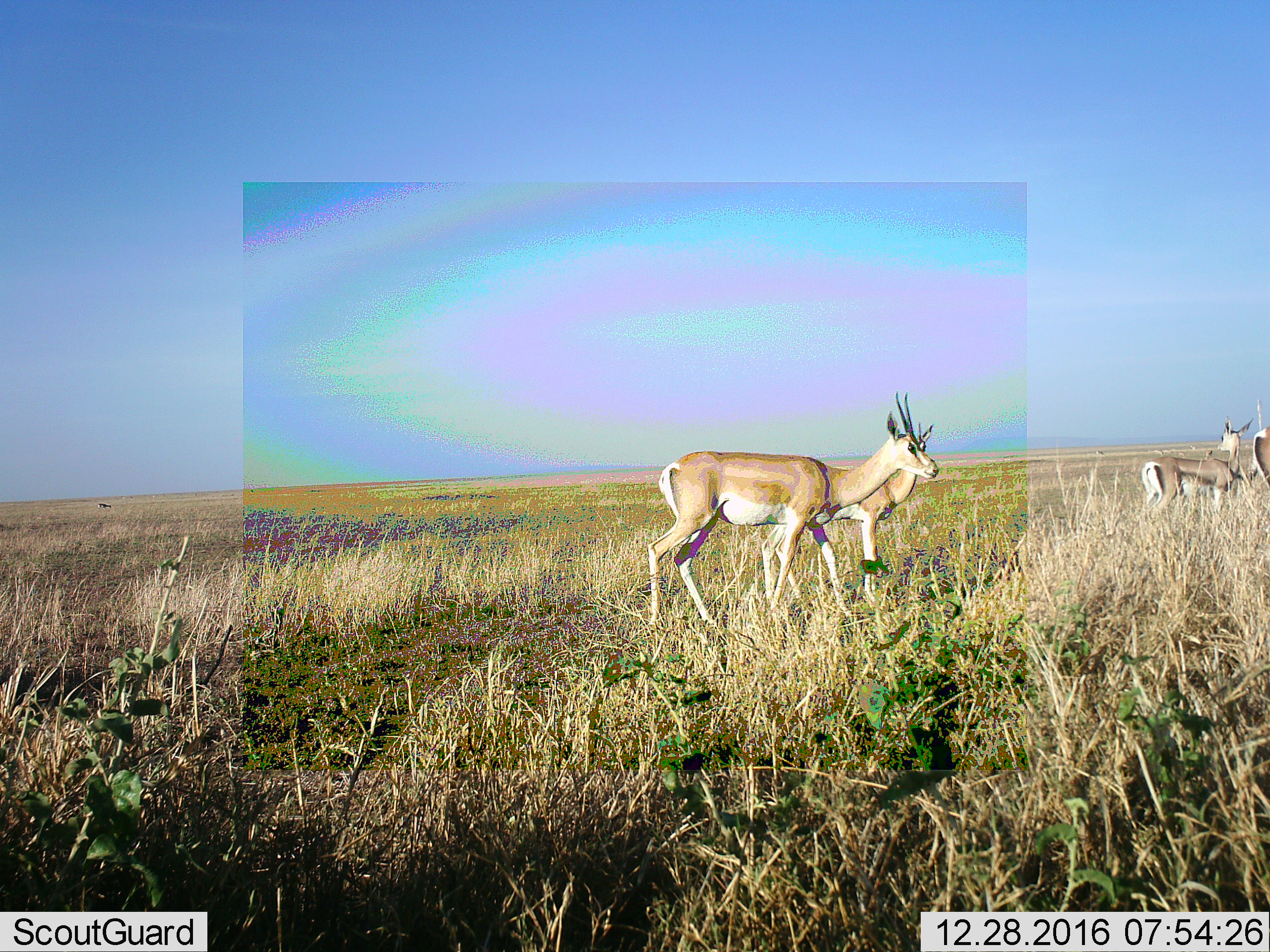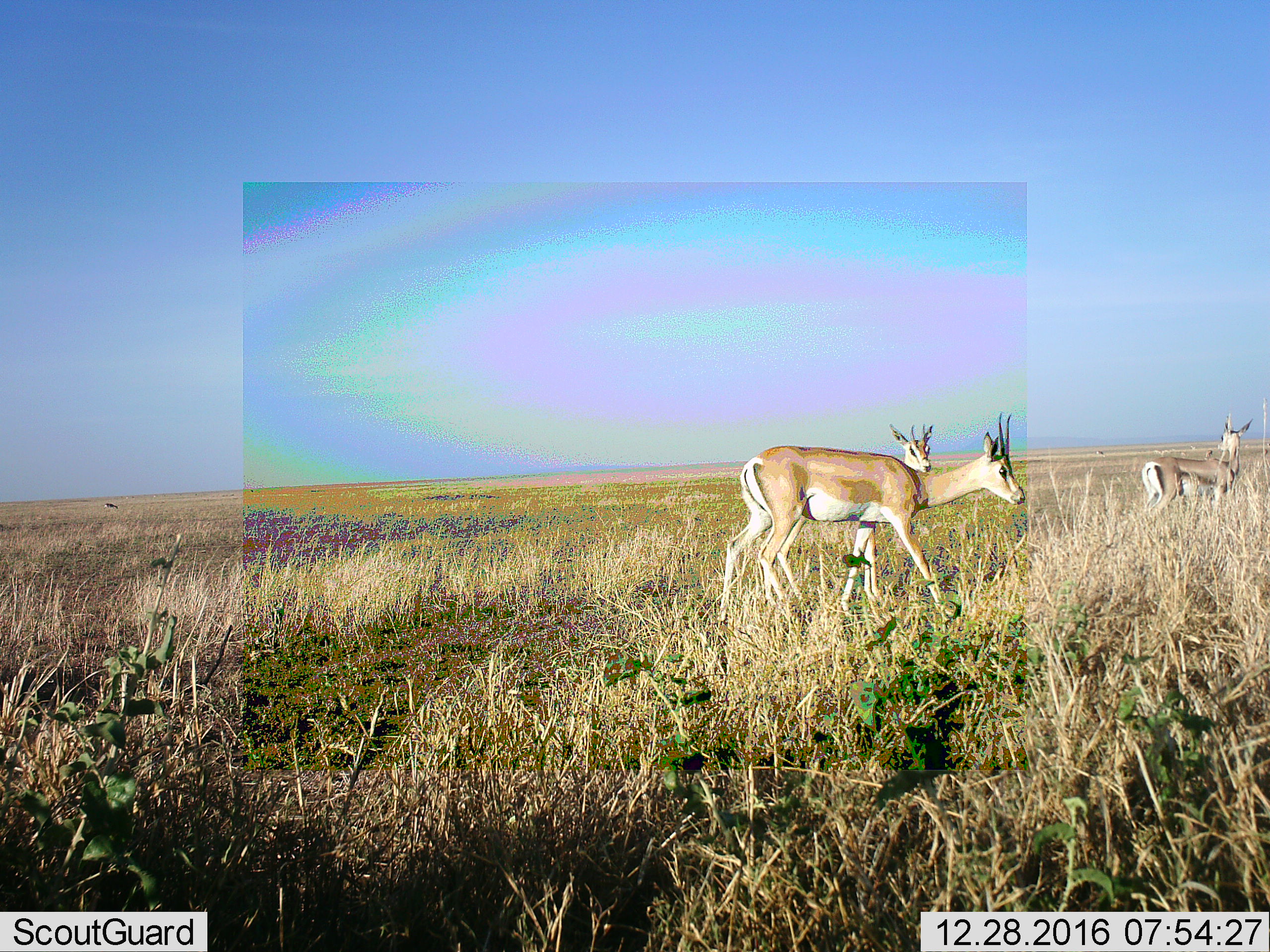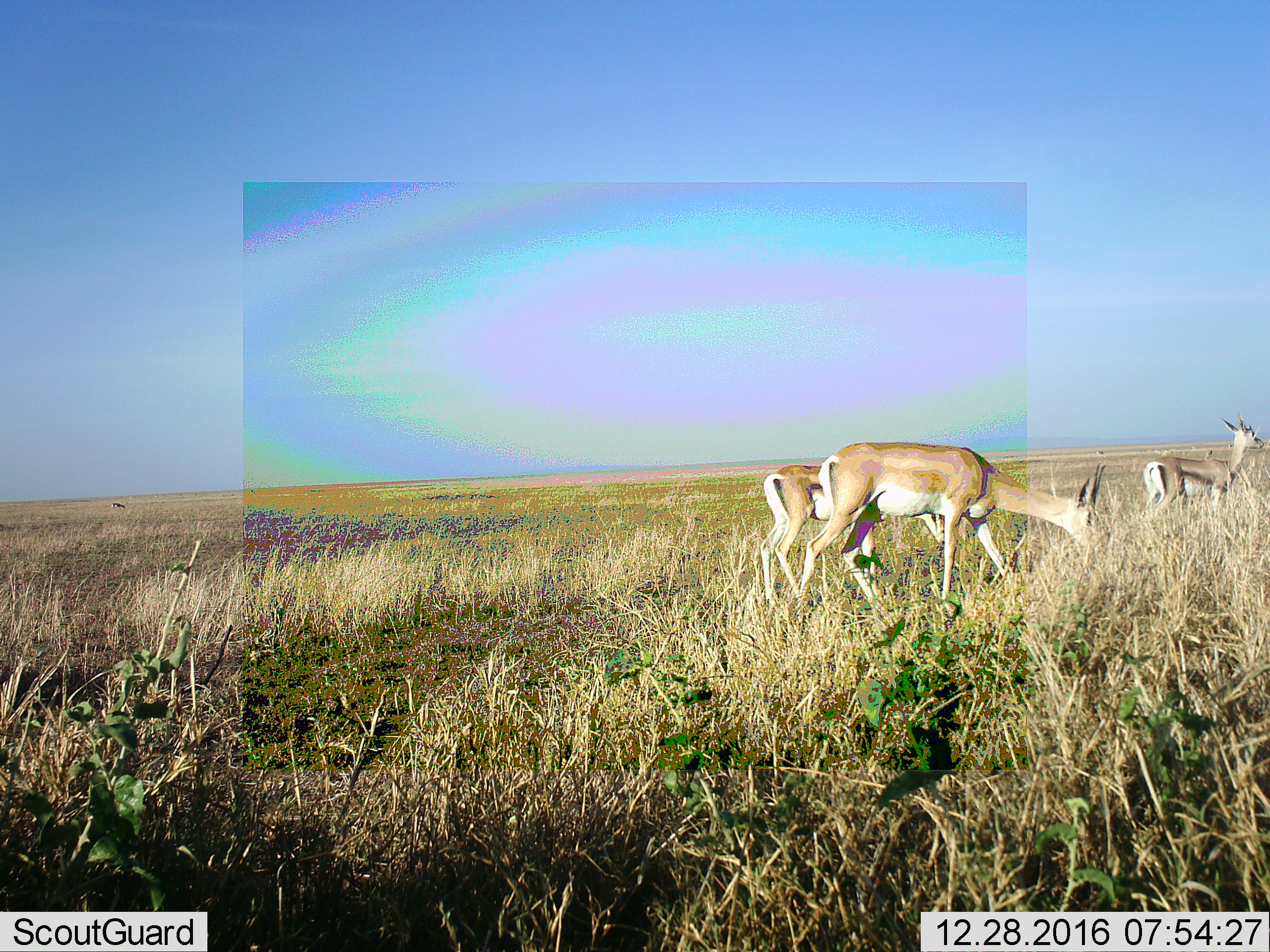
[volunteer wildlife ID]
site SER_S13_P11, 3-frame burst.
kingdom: Animalia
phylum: Chordata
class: Mammalia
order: Artiodactyla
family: Bovidae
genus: Nanger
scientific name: Nanger granti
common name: grant's gazelle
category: gazellegrants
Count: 4.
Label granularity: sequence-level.